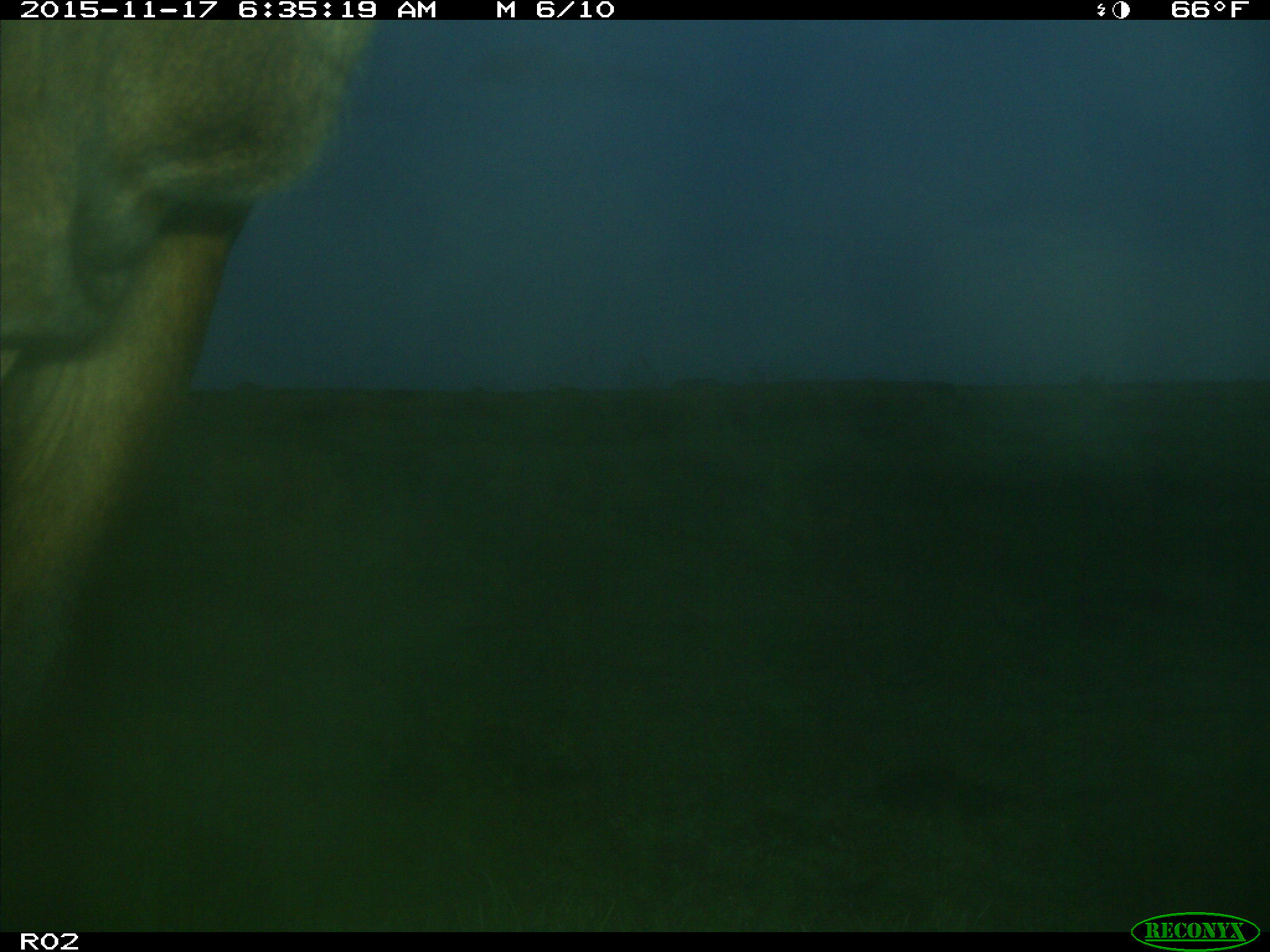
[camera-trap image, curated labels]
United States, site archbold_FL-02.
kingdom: Animalia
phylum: Chordata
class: Mammalia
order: Artiodactyla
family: Bovidae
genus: Bos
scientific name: Bos taurus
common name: domestic cow